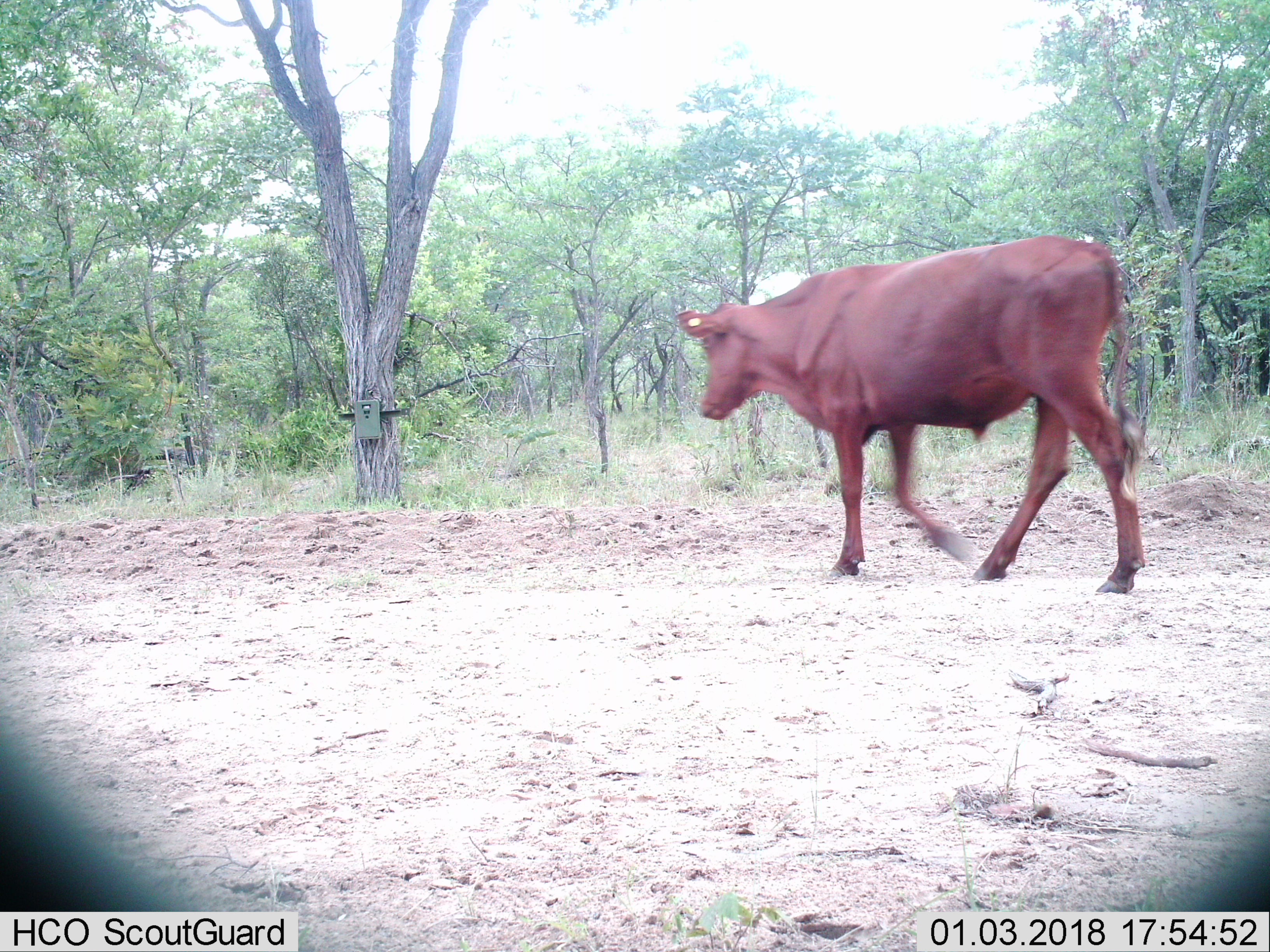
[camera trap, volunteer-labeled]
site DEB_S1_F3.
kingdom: Animalia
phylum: Chordata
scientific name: Vertebrata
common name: domestic animal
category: domesticanimal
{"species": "domesticanimal (domestic animal) (Vertebrata)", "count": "1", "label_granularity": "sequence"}